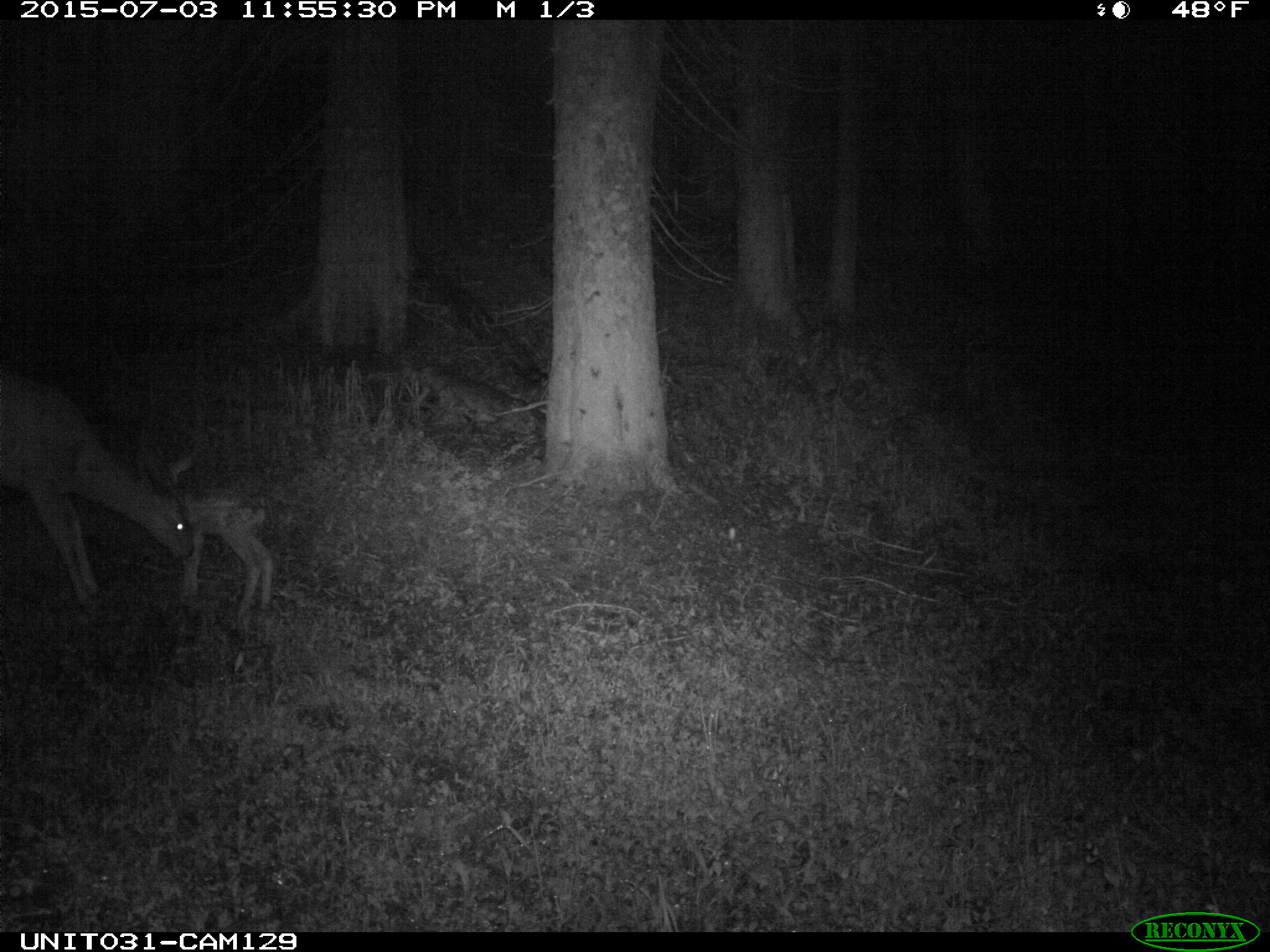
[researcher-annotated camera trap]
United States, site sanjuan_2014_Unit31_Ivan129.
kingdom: Animalia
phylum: Chordata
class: Mammalia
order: Artiodactyla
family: Cervidae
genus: Odocoileus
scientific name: Odocoileus hemionus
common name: mule deer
Odocoileus hemionus (mule deer).